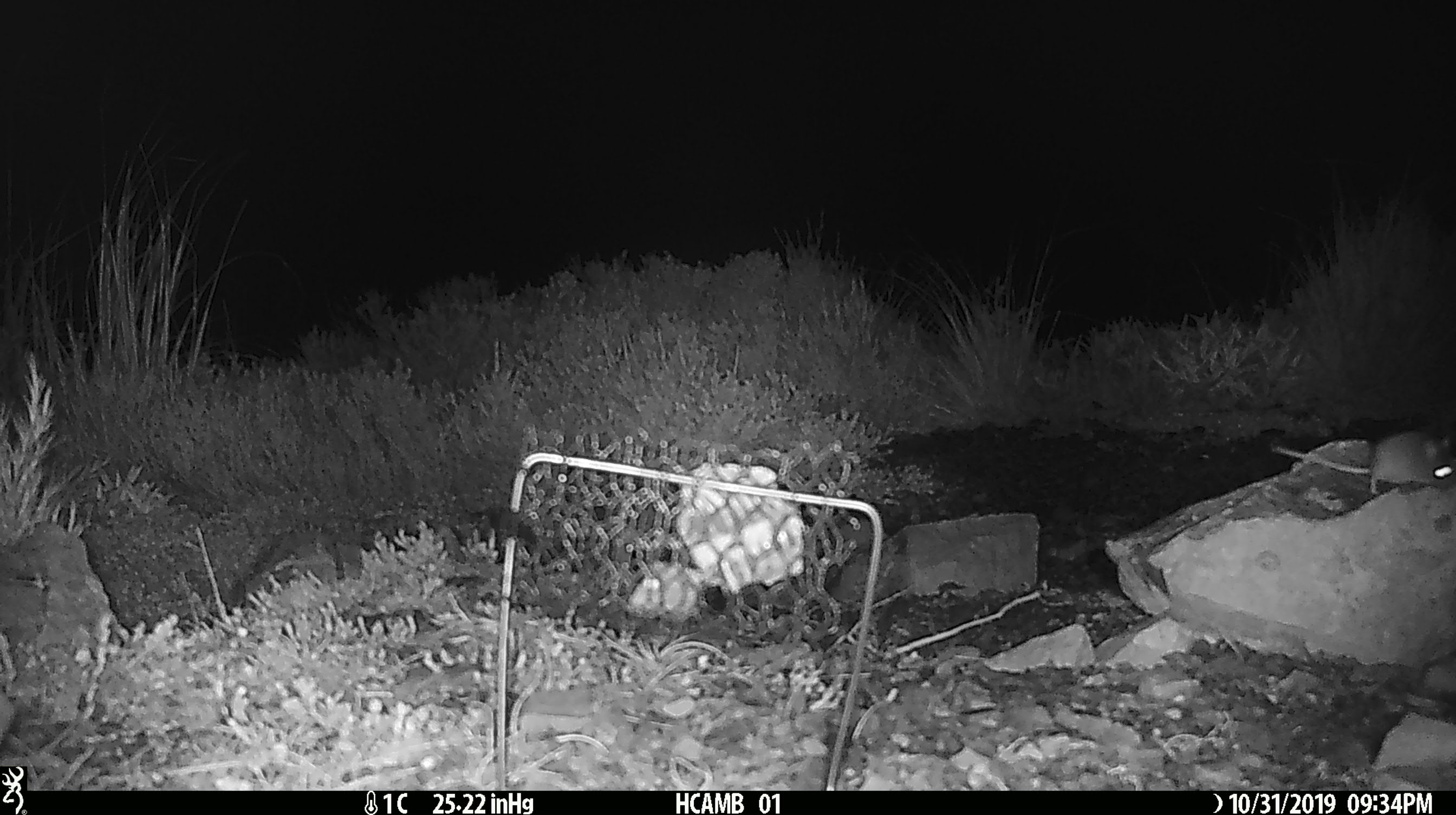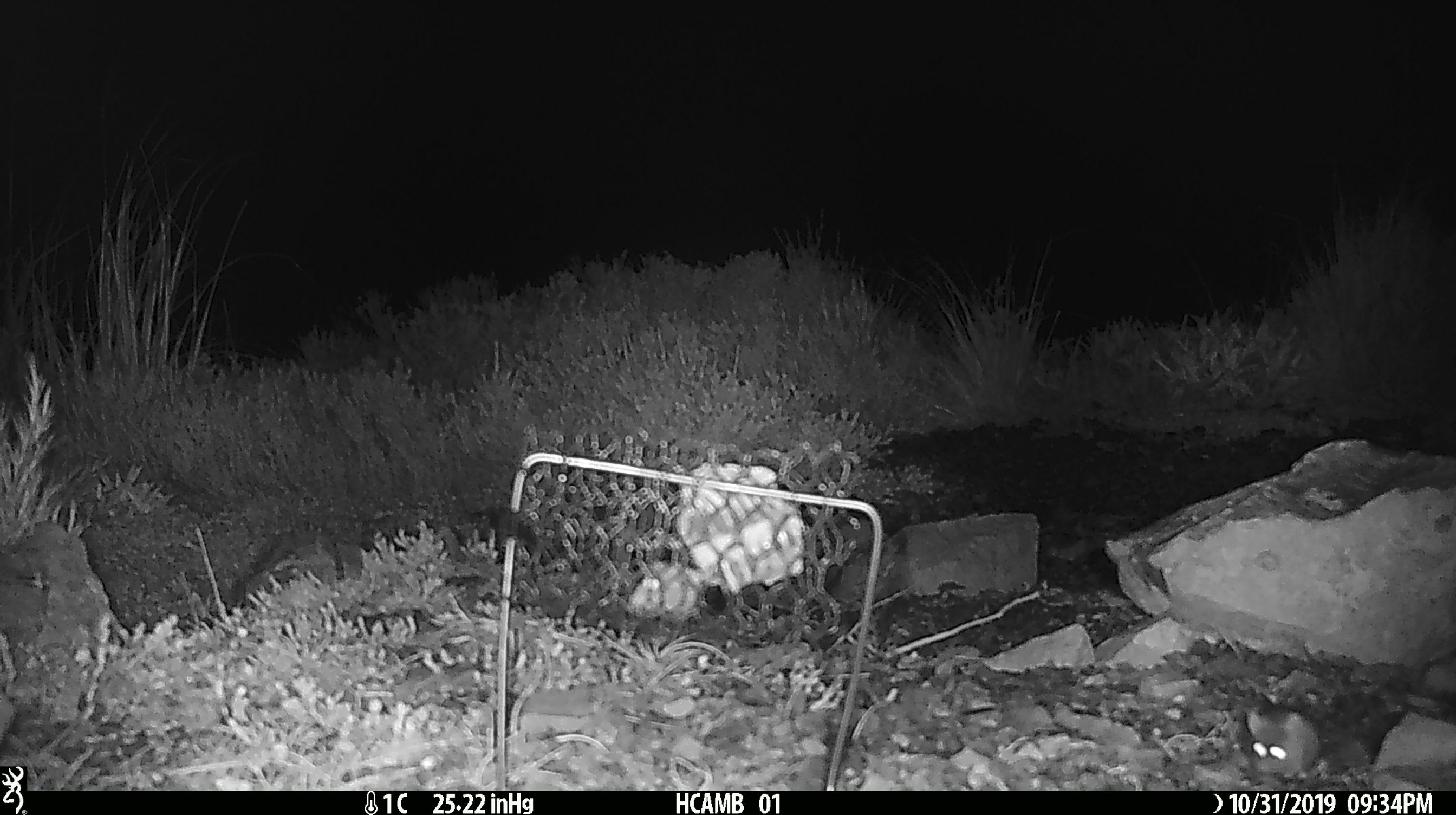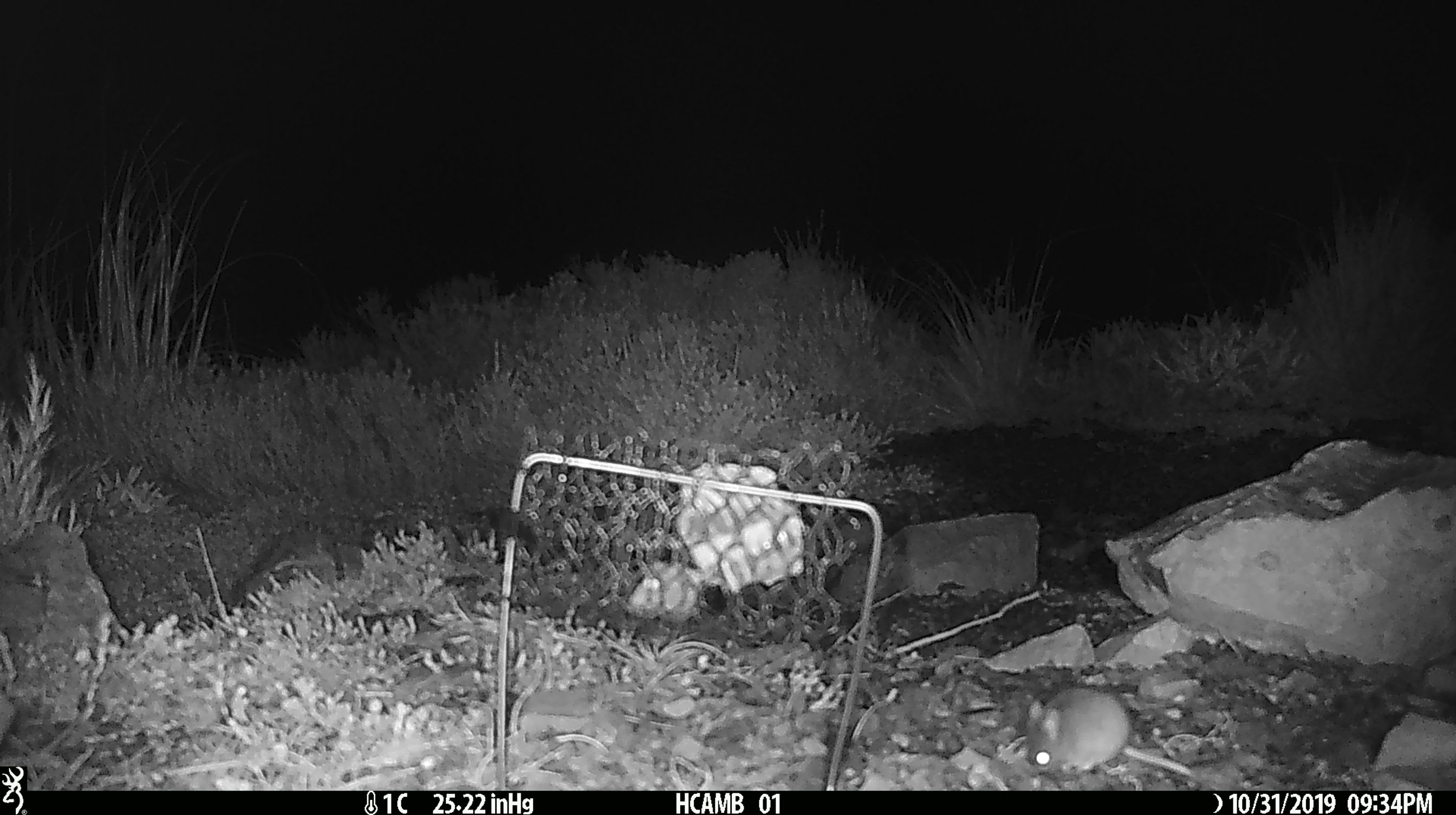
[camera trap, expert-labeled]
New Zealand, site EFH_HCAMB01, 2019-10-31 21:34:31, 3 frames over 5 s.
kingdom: Animalia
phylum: Chordata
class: Mammalia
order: Rodentia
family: Muridae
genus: Mus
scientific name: Mus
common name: mouse